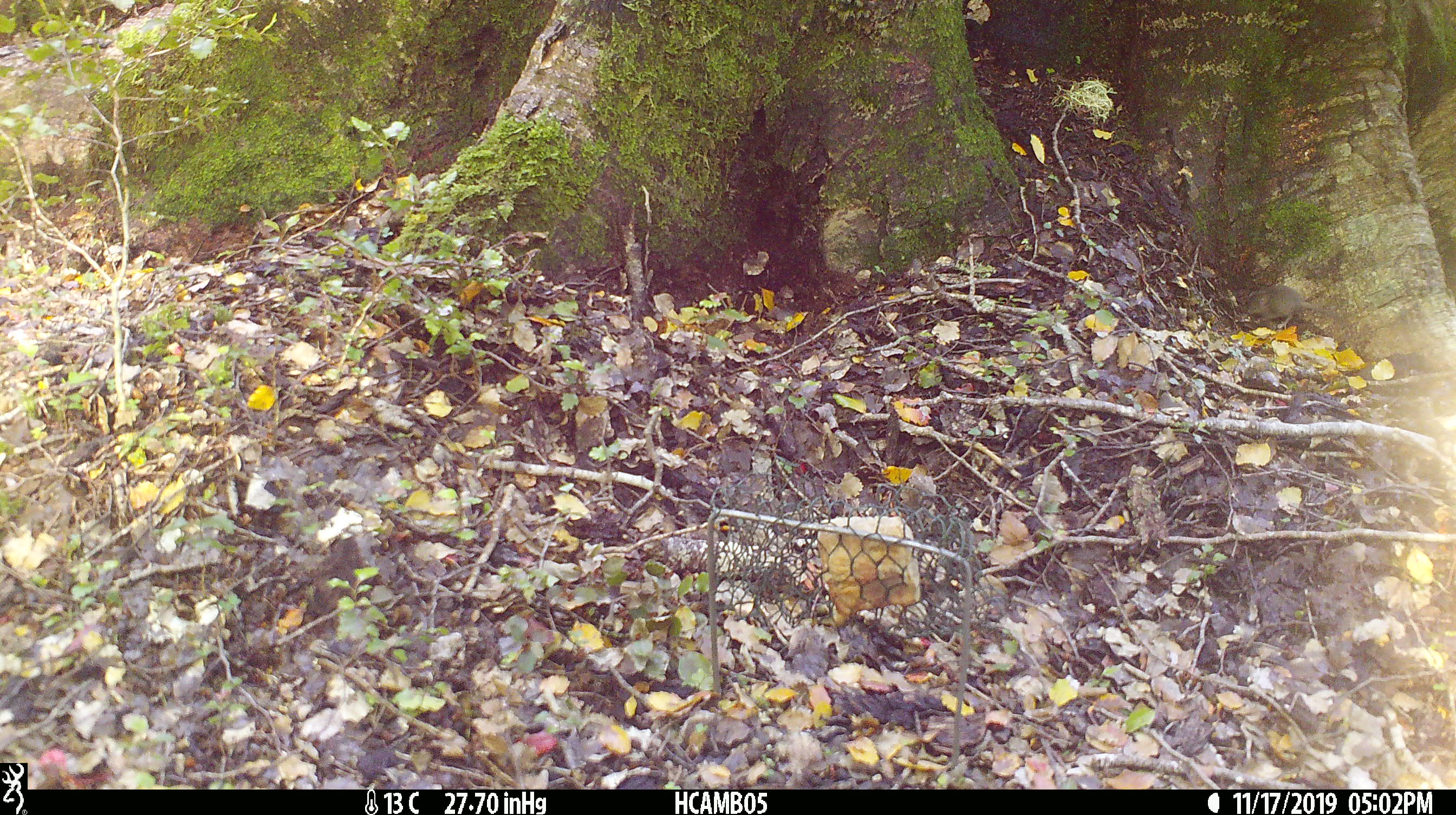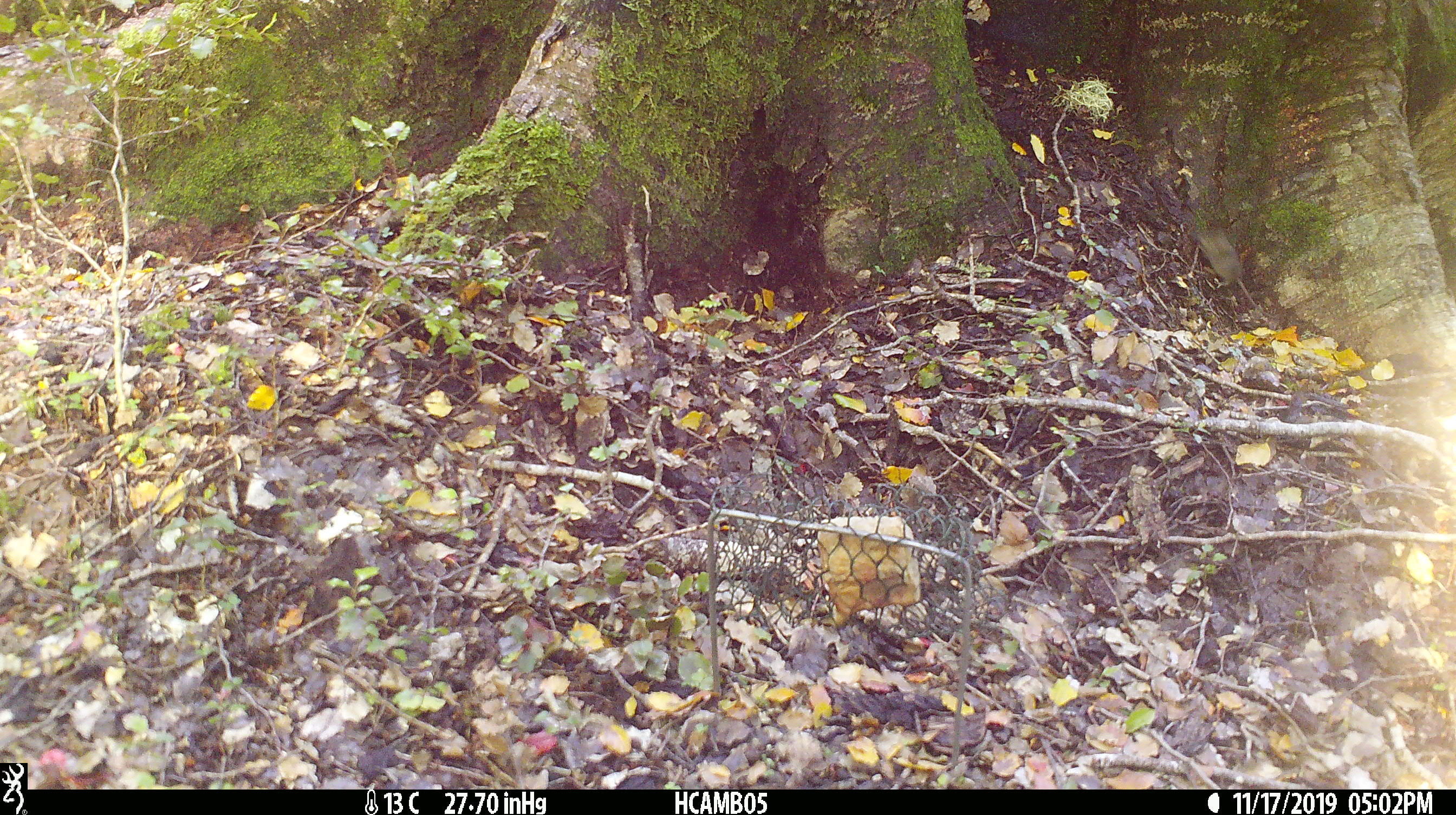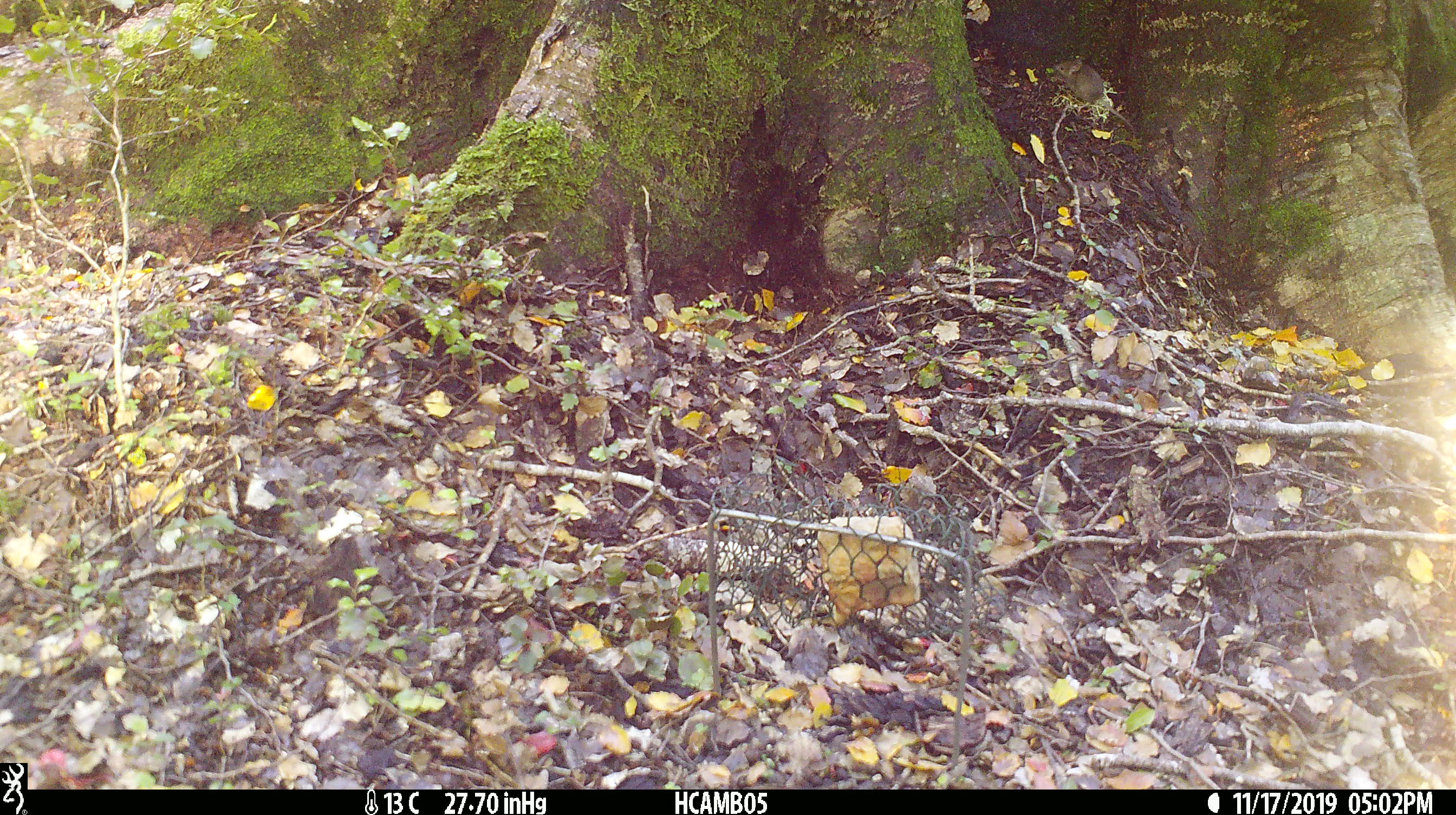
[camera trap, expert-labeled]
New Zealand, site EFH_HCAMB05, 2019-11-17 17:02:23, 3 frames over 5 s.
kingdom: Animalia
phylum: Chordata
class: Mammalia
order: Rodentia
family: Muridae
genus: Mus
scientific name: Mus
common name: mouse